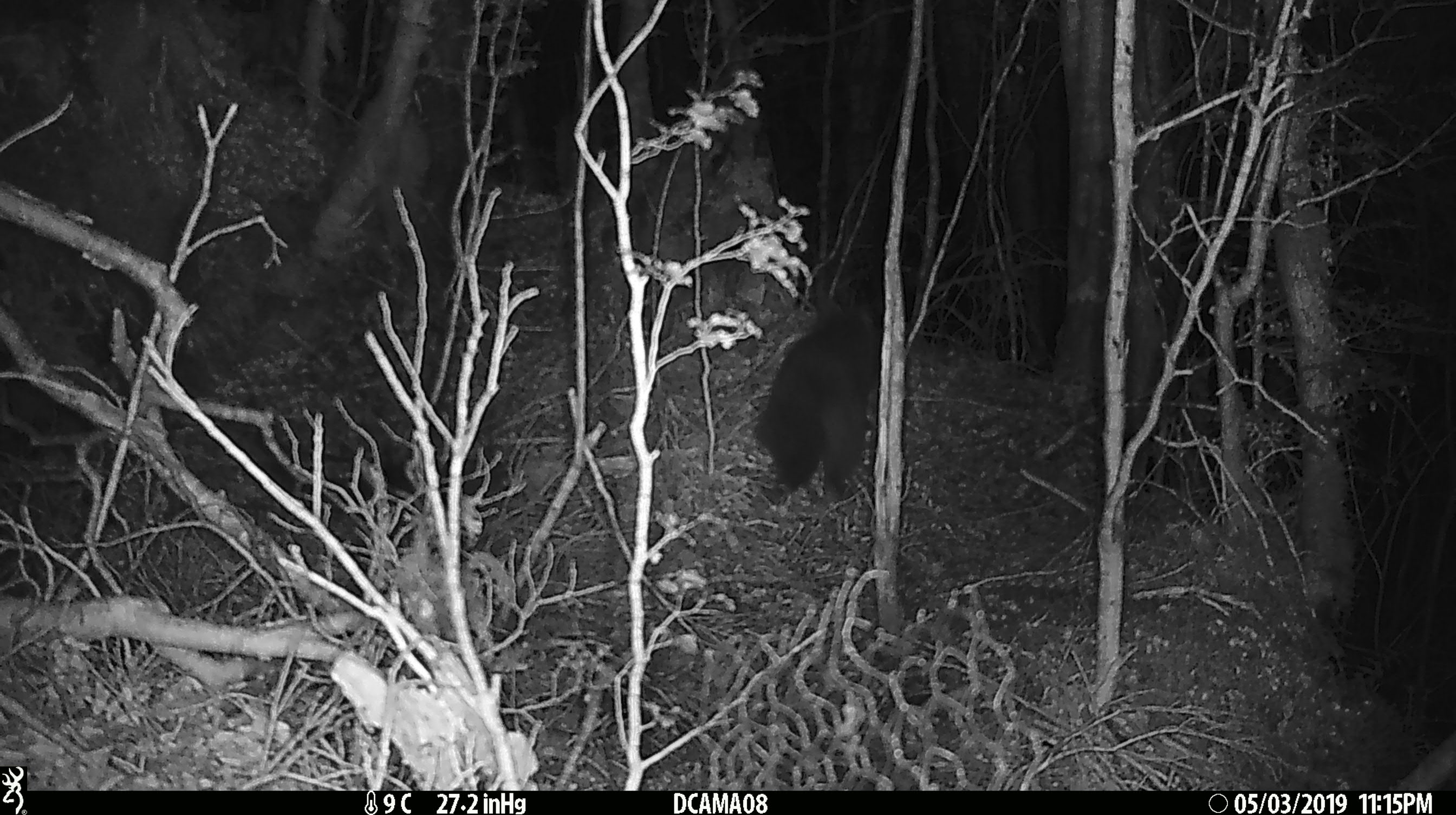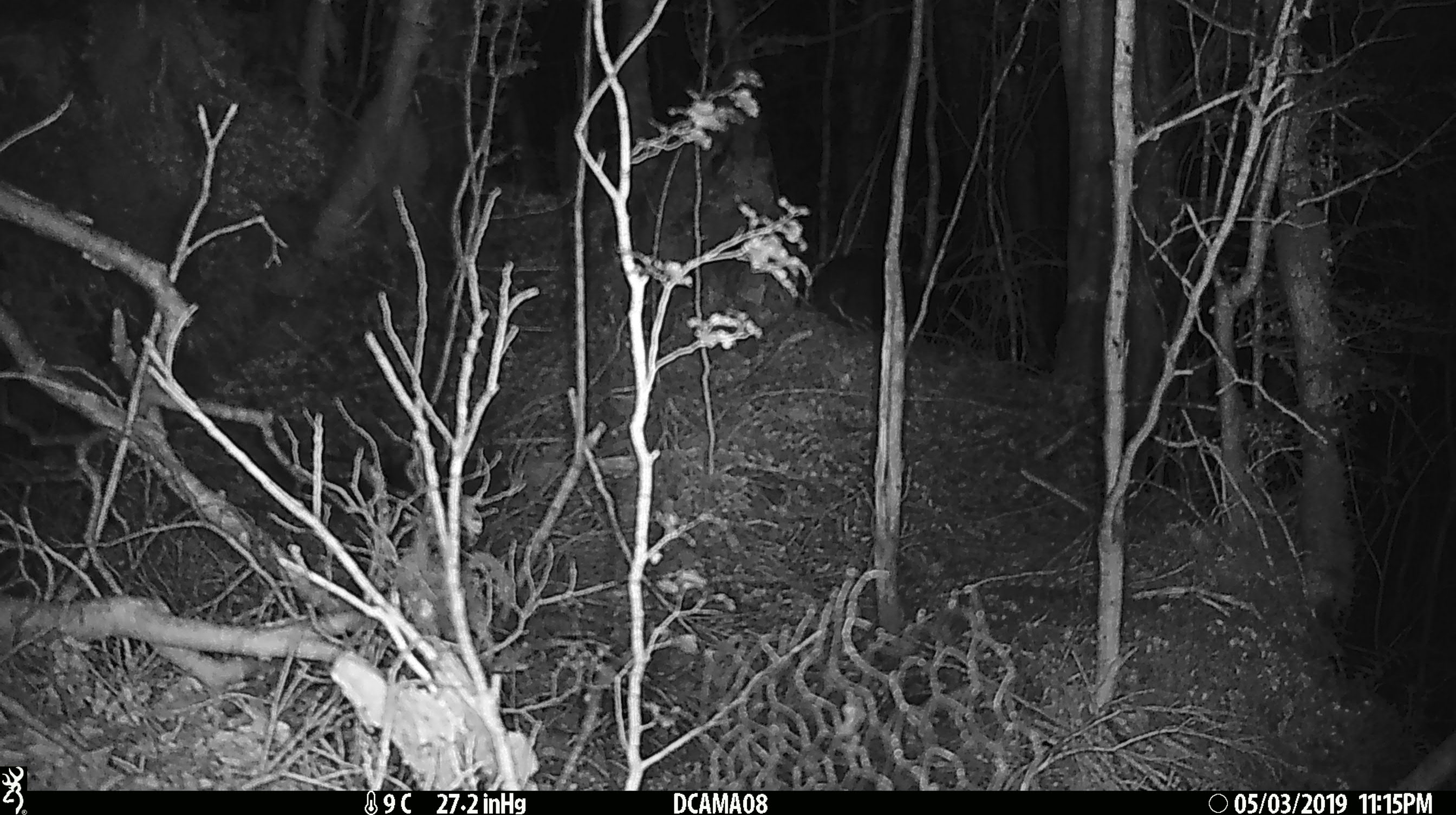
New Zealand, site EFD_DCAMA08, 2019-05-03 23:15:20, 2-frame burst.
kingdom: Animalia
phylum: Chordata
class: Mammalia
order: Diprotodontia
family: Phalangeridae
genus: Trichosurus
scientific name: Trichosurus vulpecula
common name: common brushtail possum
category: possum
Possum (common brushtail possum) (Trichosurus vulpecula).